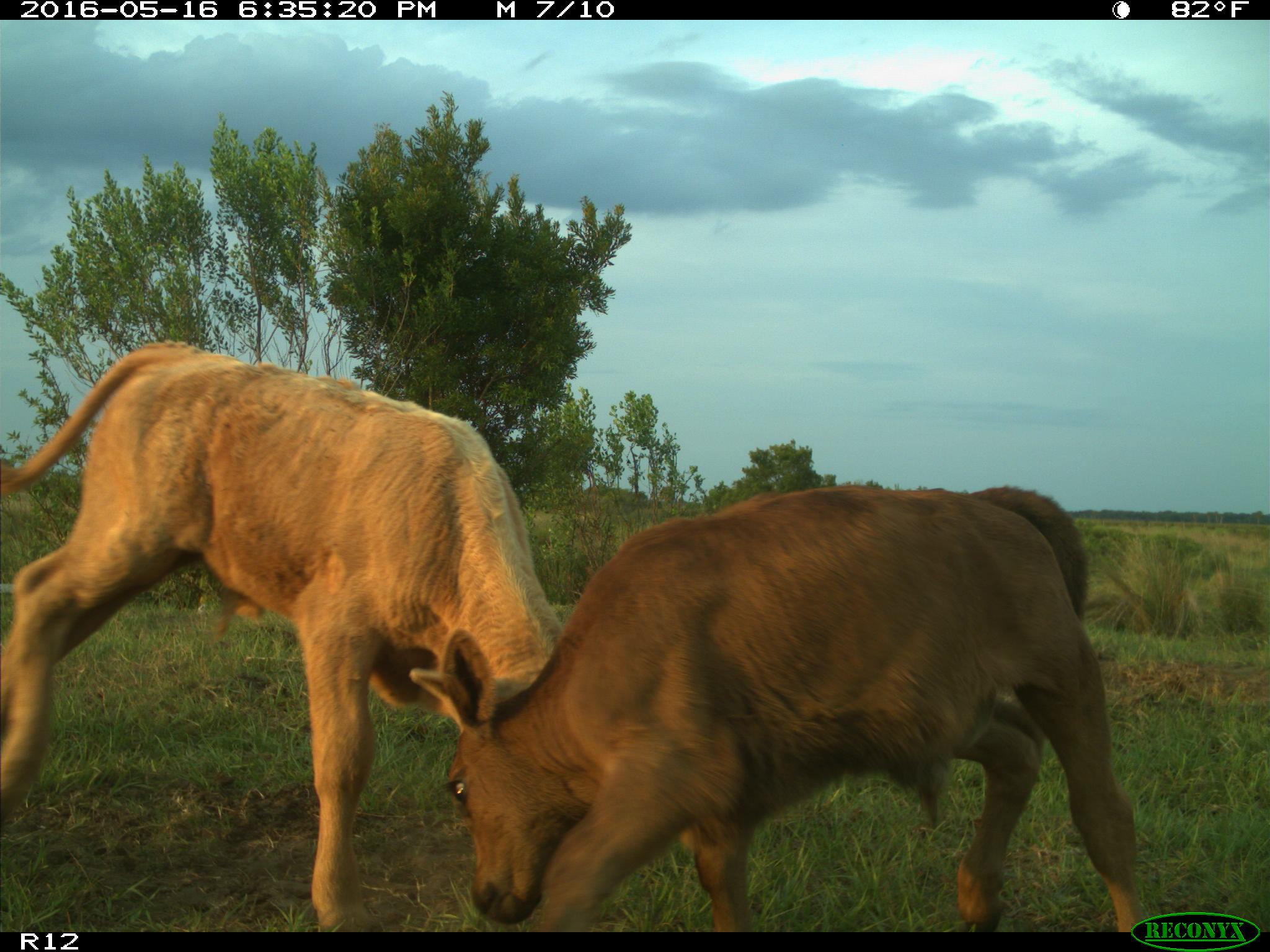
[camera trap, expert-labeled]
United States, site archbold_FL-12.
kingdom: Animalia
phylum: Chordata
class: Mammalia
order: Artiodactyla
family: Bovidae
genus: Bos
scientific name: Bos taurus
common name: domestic cow